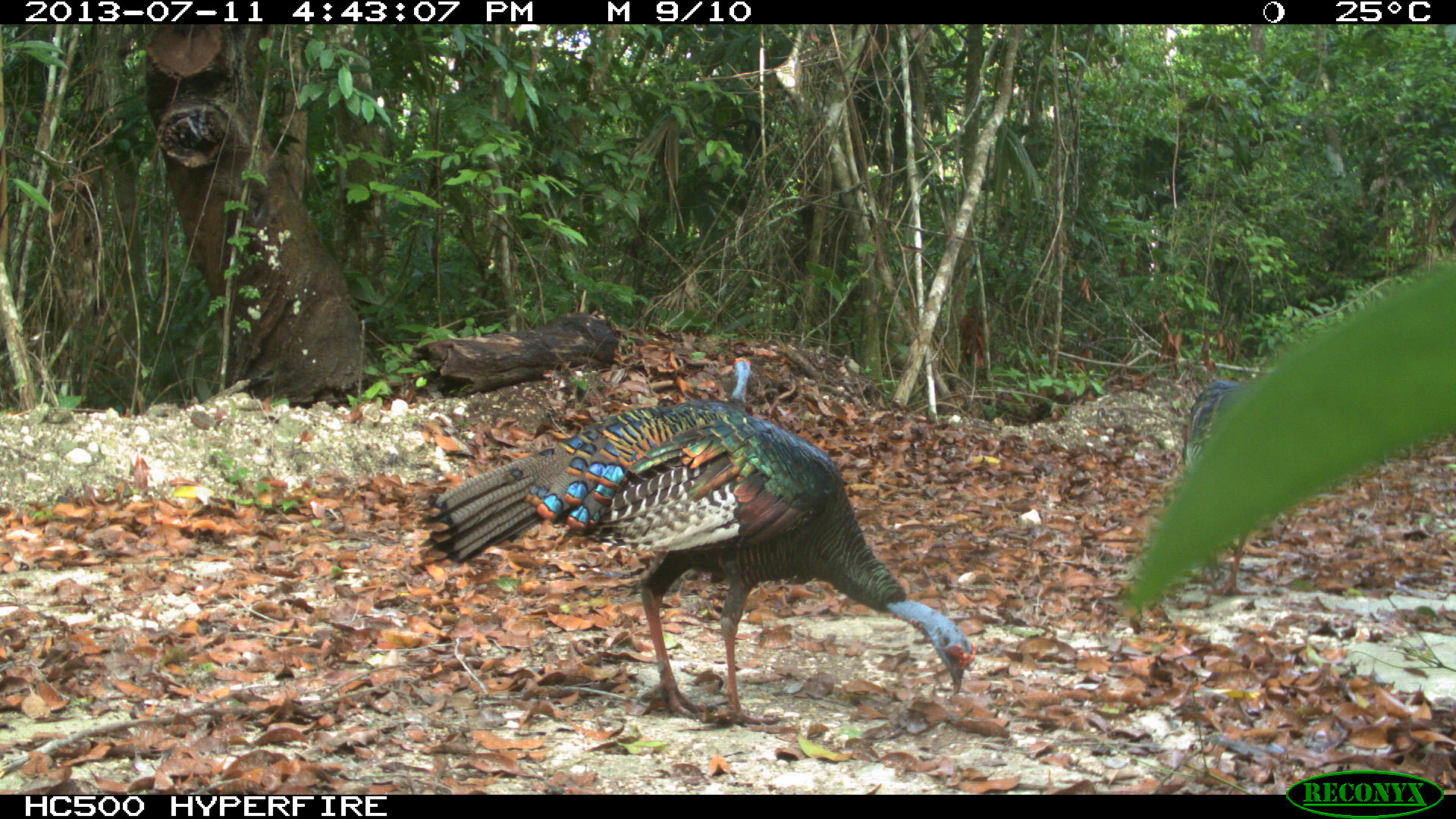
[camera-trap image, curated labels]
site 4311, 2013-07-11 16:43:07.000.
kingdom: Animalia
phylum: Chordata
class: Aves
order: Galliformes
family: Phasianidae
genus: Meleagris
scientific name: Meleagris ocellata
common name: ocellated turkey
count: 3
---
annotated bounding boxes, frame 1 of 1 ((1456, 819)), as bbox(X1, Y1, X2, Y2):
meleagris ocellata: bbox(411, 404, 977, 732); bbox(1180, 378, 1256, 599); bbox(727, 355, 753, 411)